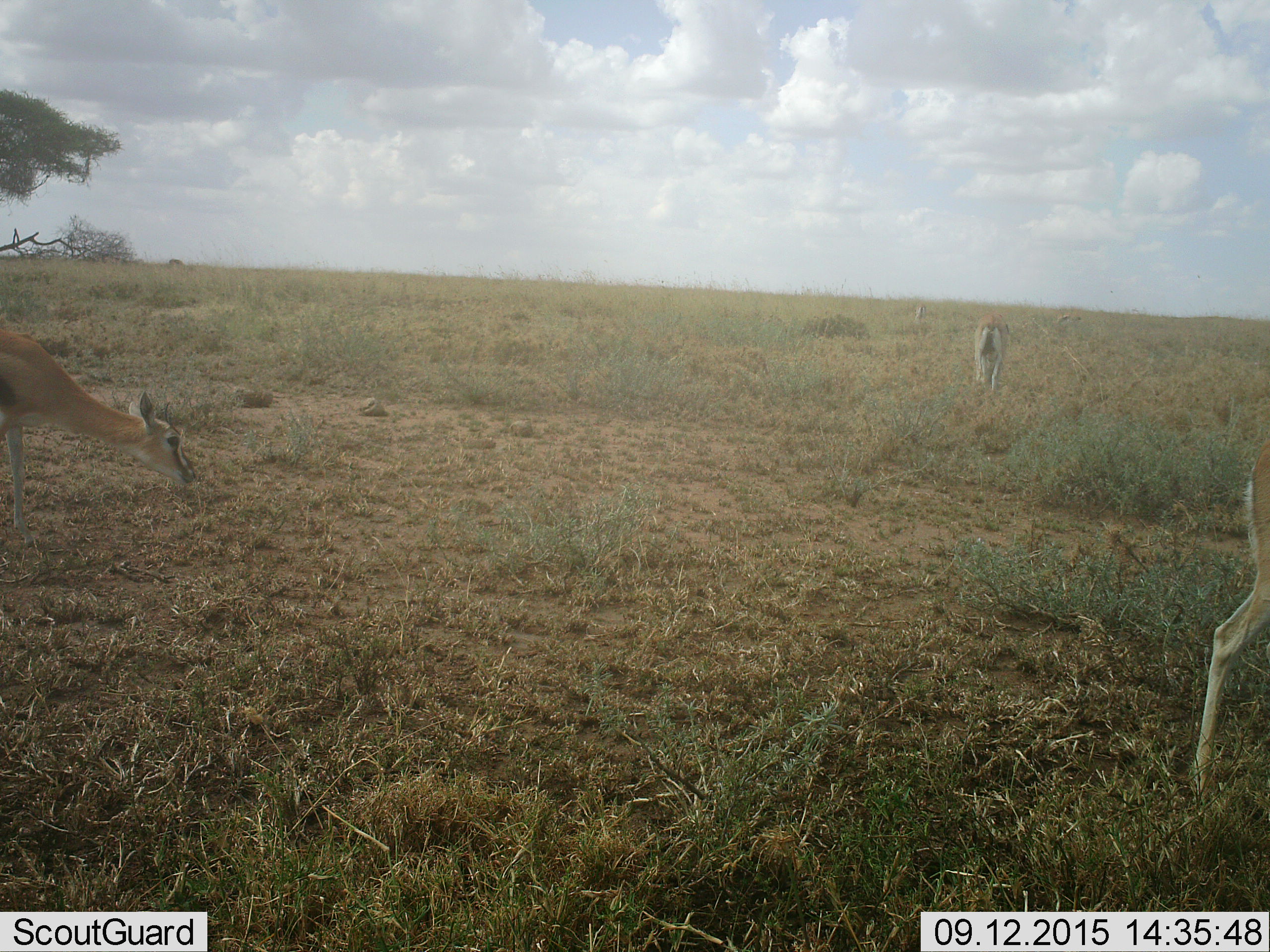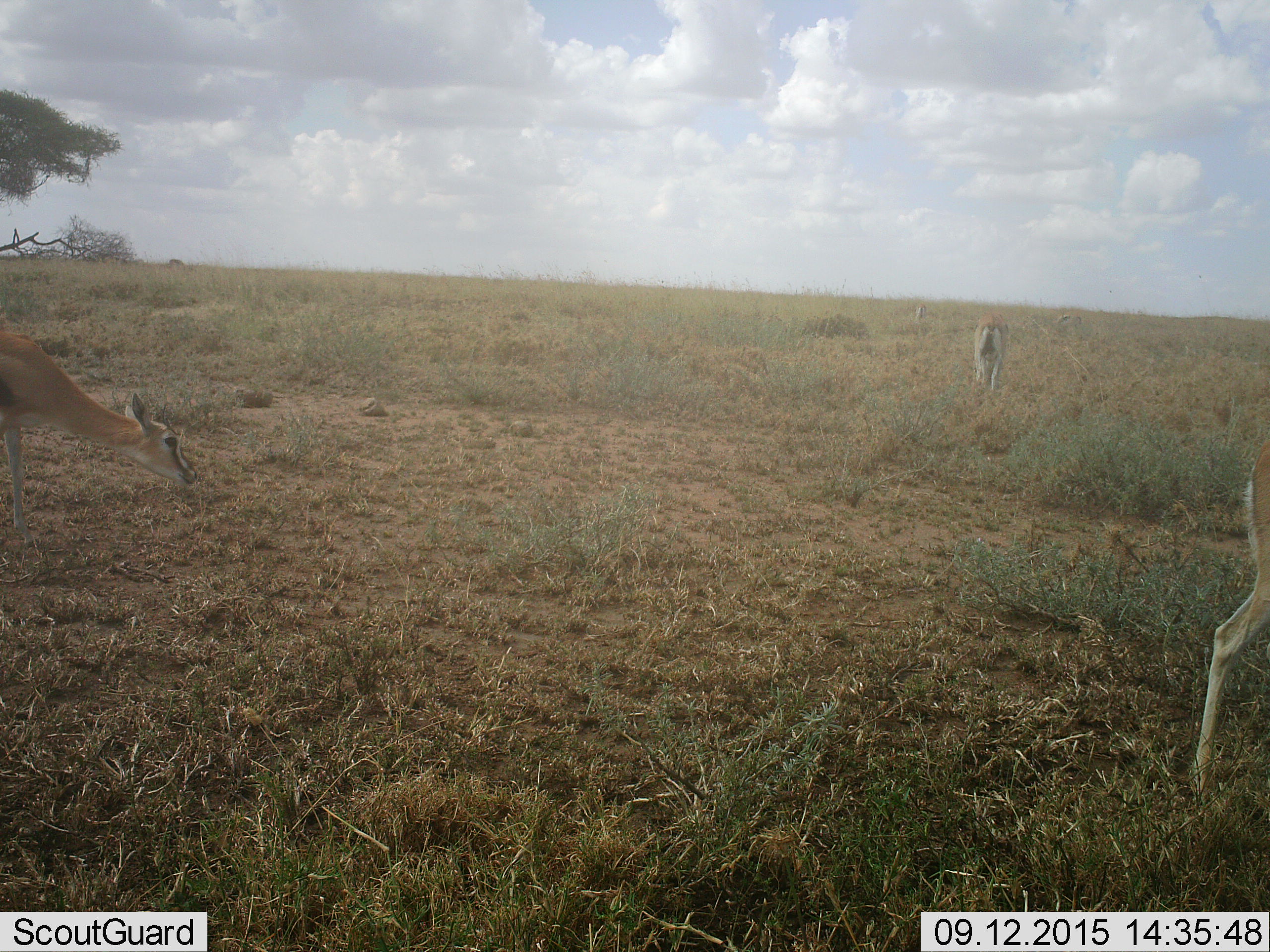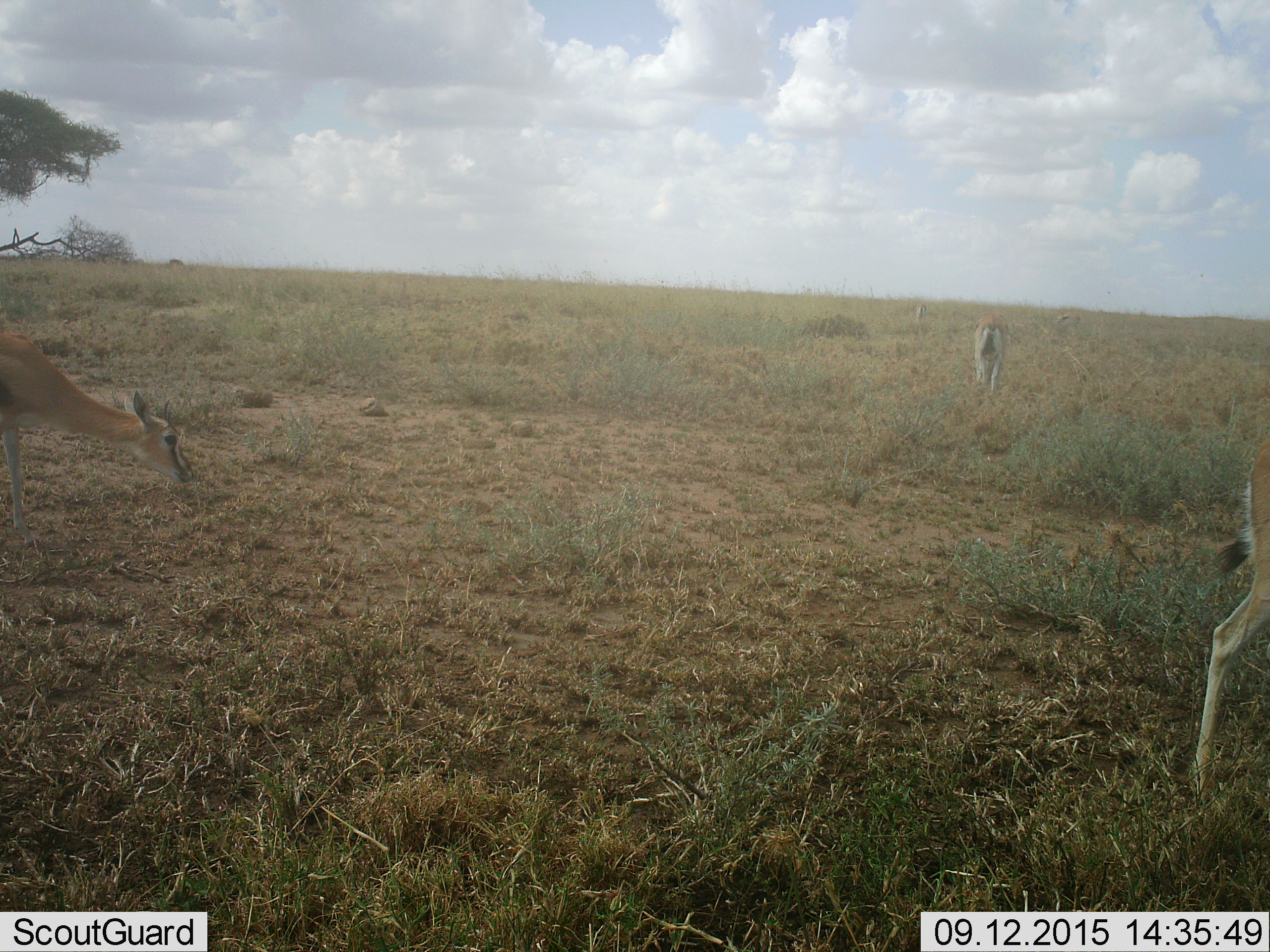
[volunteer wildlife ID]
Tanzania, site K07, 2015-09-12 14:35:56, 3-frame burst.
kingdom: Animalia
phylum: Chordata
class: Mammalia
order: Artiodactyla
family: Bovidae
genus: Eudorcas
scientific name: Eudorcas thomsonii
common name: thomson's gazelle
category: gazellethomsons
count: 5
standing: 50%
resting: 0%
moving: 30%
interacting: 0%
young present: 10%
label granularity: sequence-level